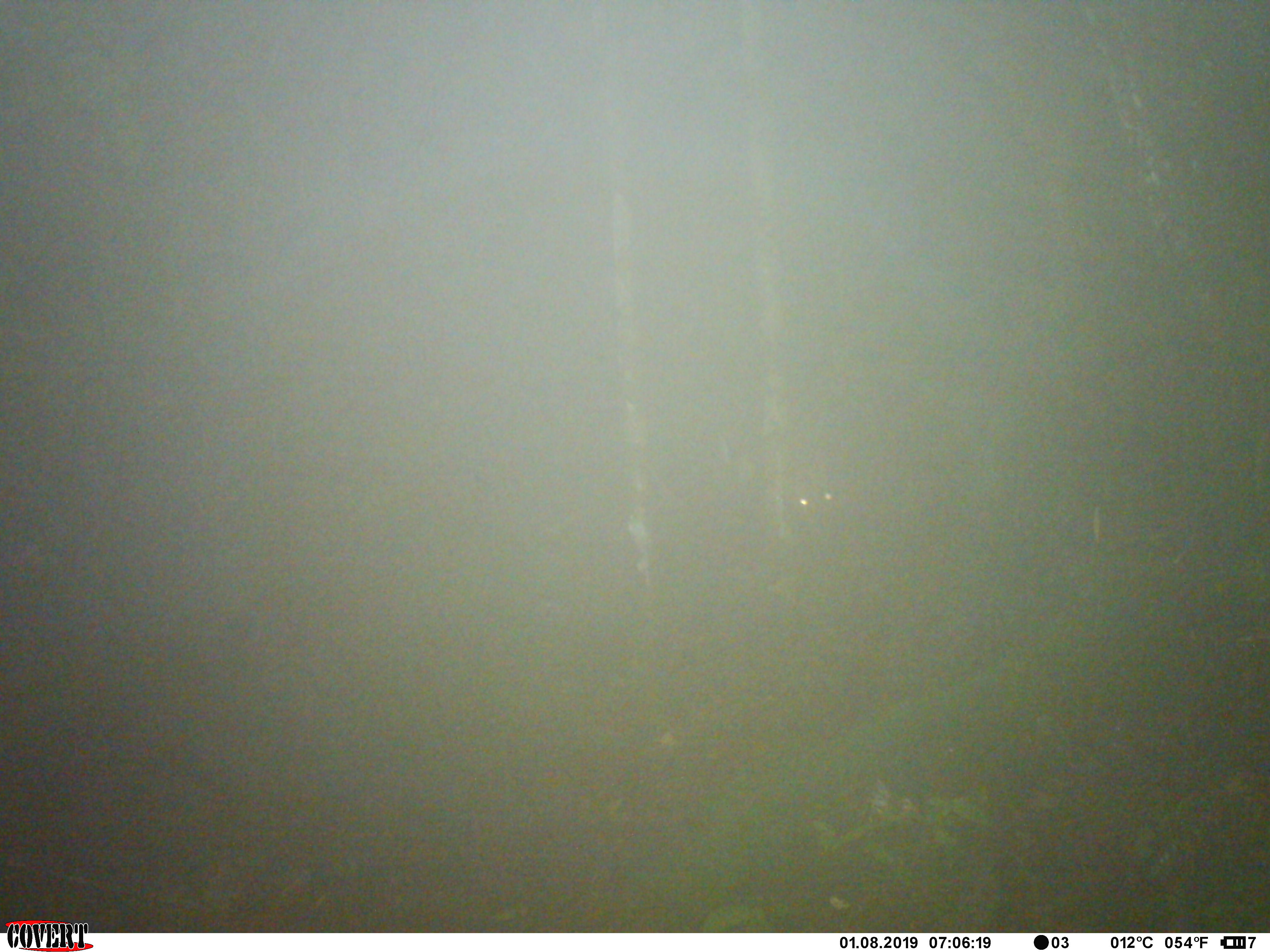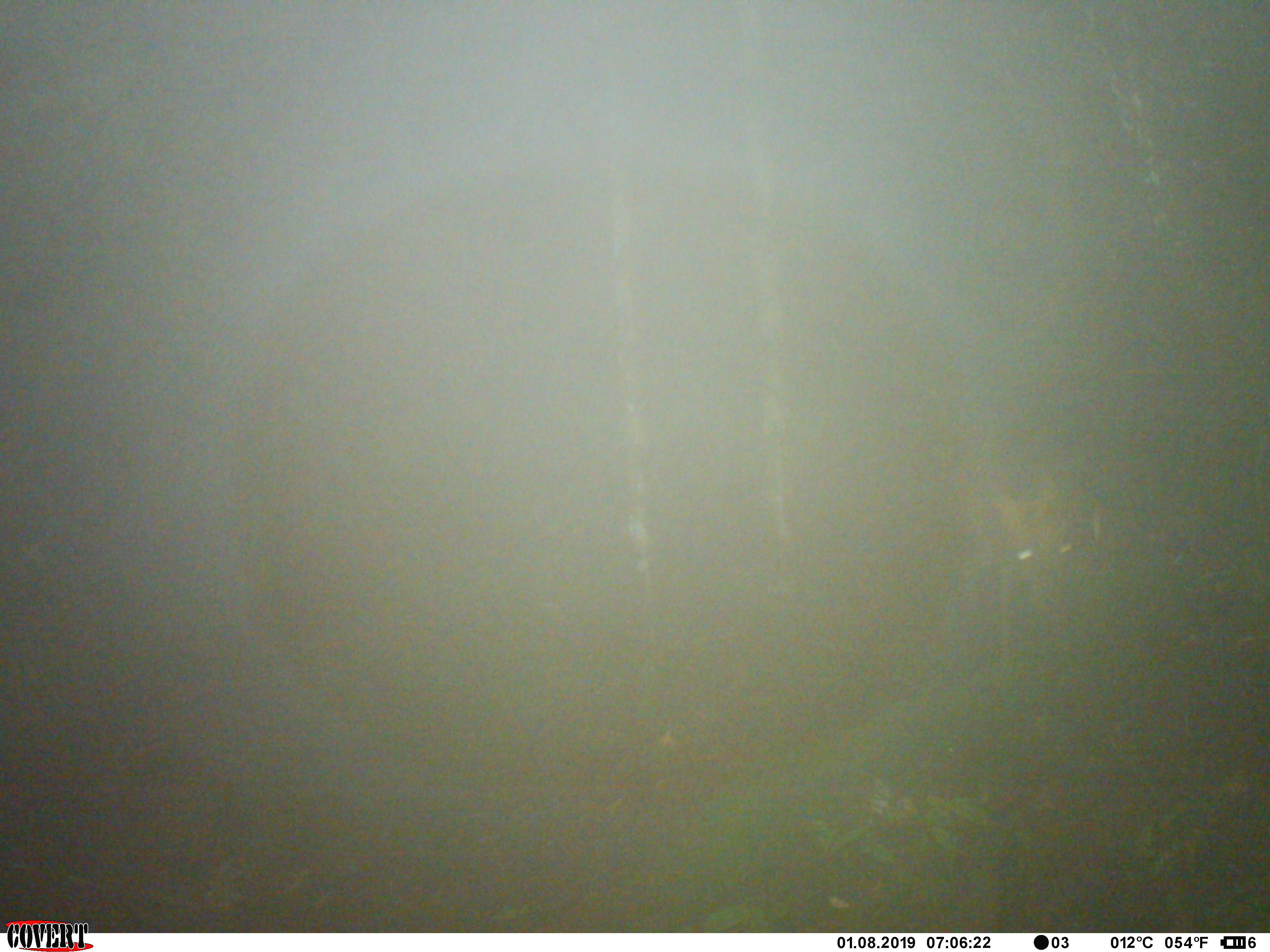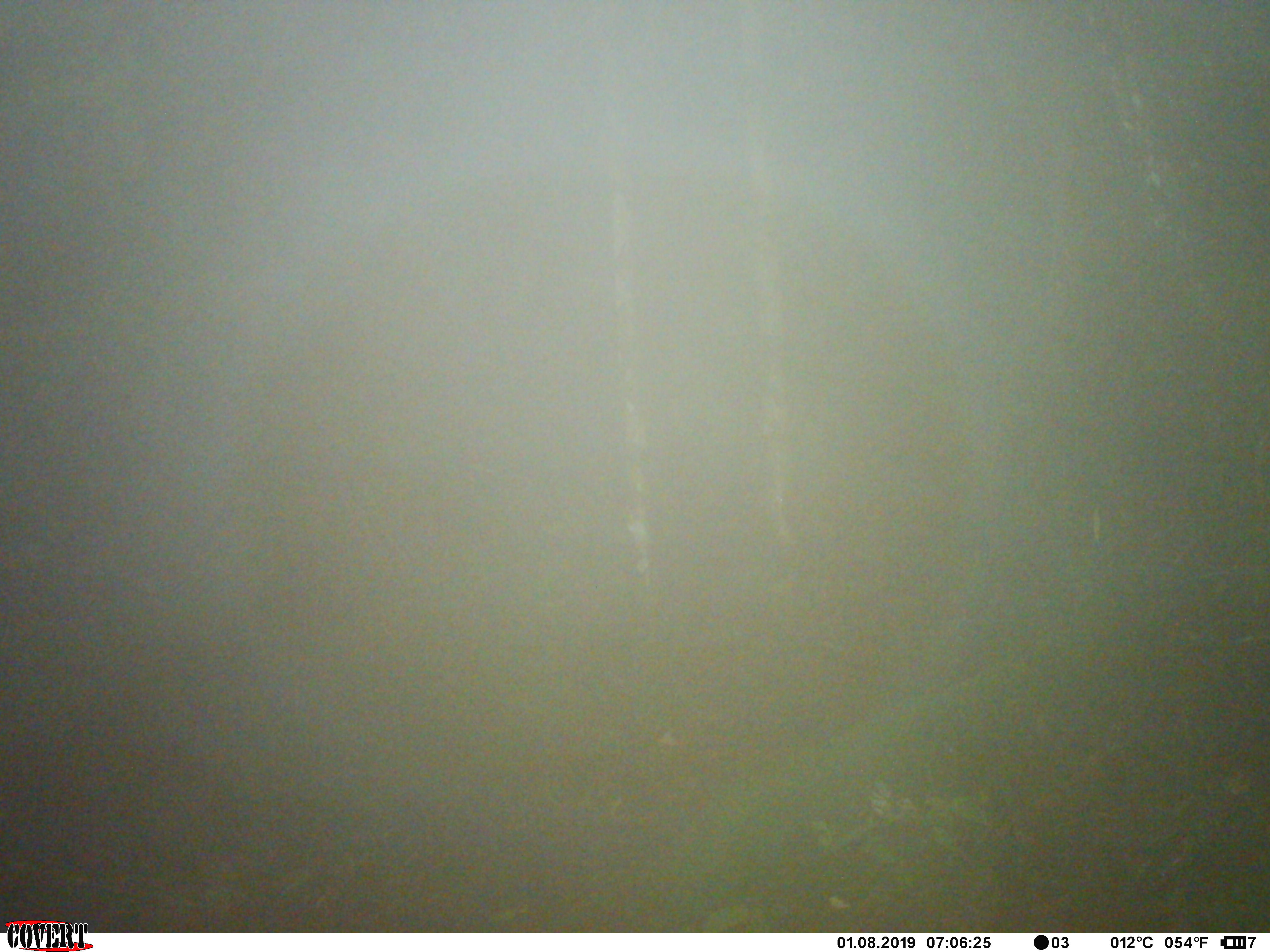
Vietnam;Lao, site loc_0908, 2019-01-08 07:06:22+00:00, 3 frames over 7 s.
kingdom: Animalia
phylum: Chordata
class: Mammalia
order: Artiodactyla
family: Cervidae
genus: Muntiacus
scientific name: Muntiacus rooseveltorum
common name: roosevelt's muntjac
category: roosevelts muntjac group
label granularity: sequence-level